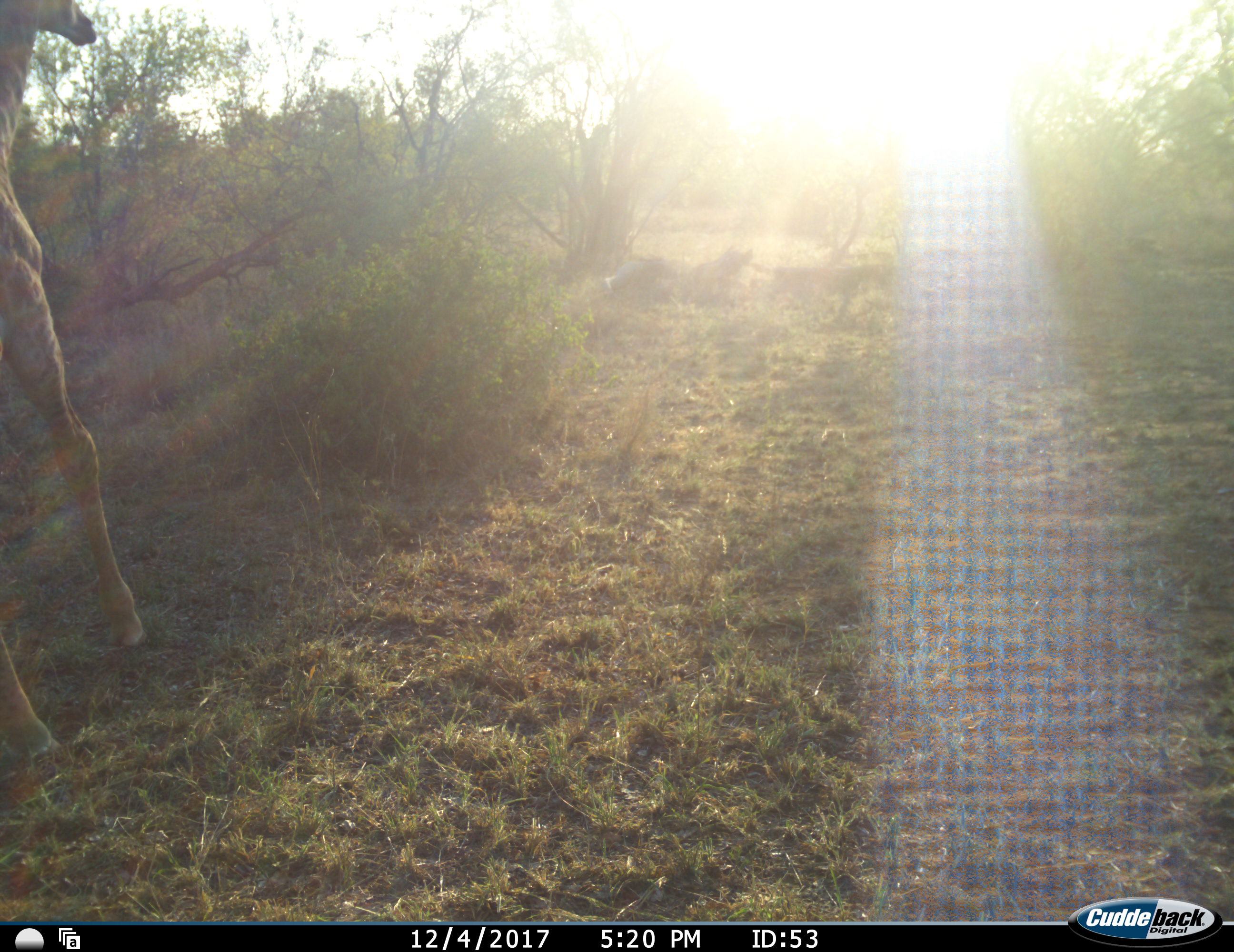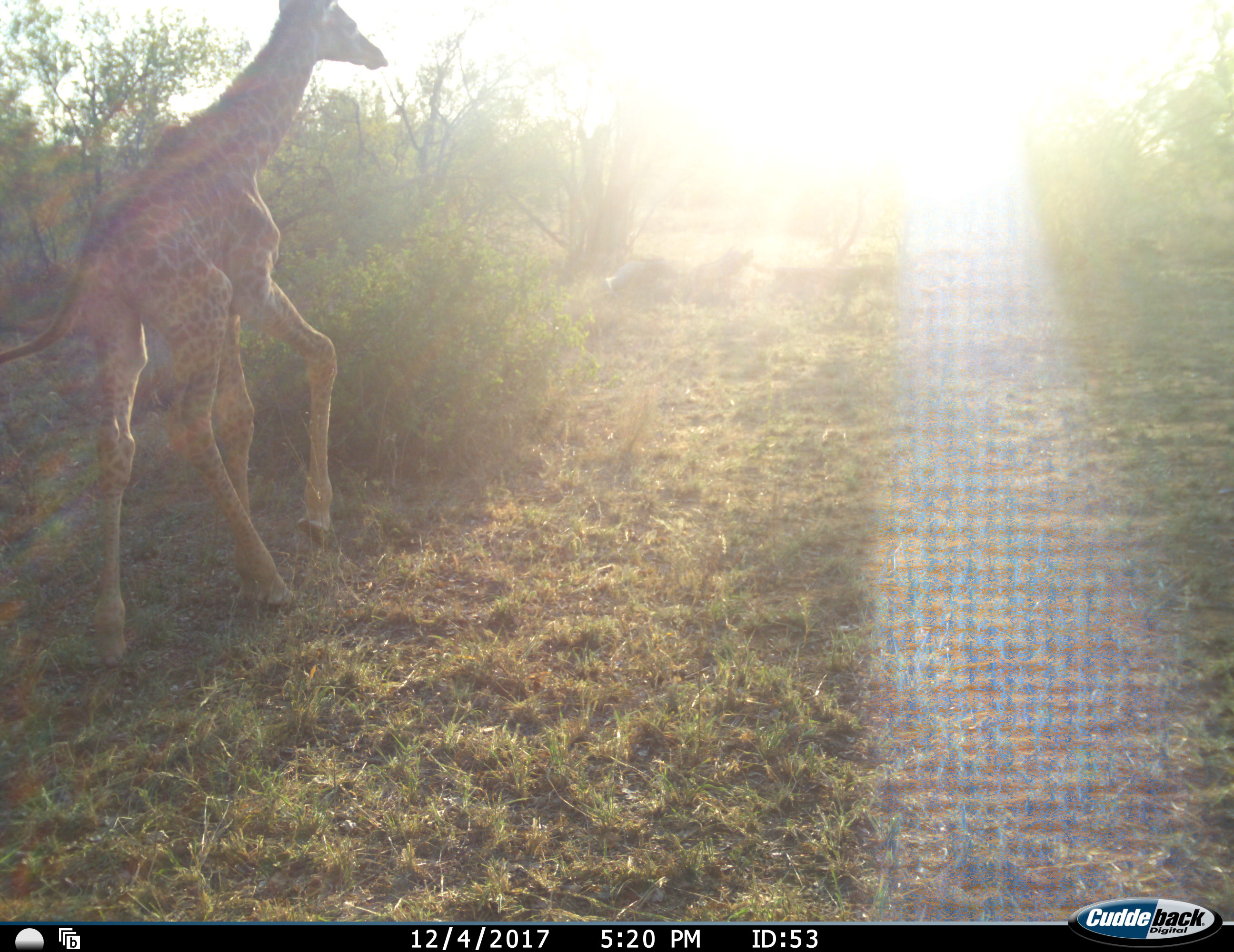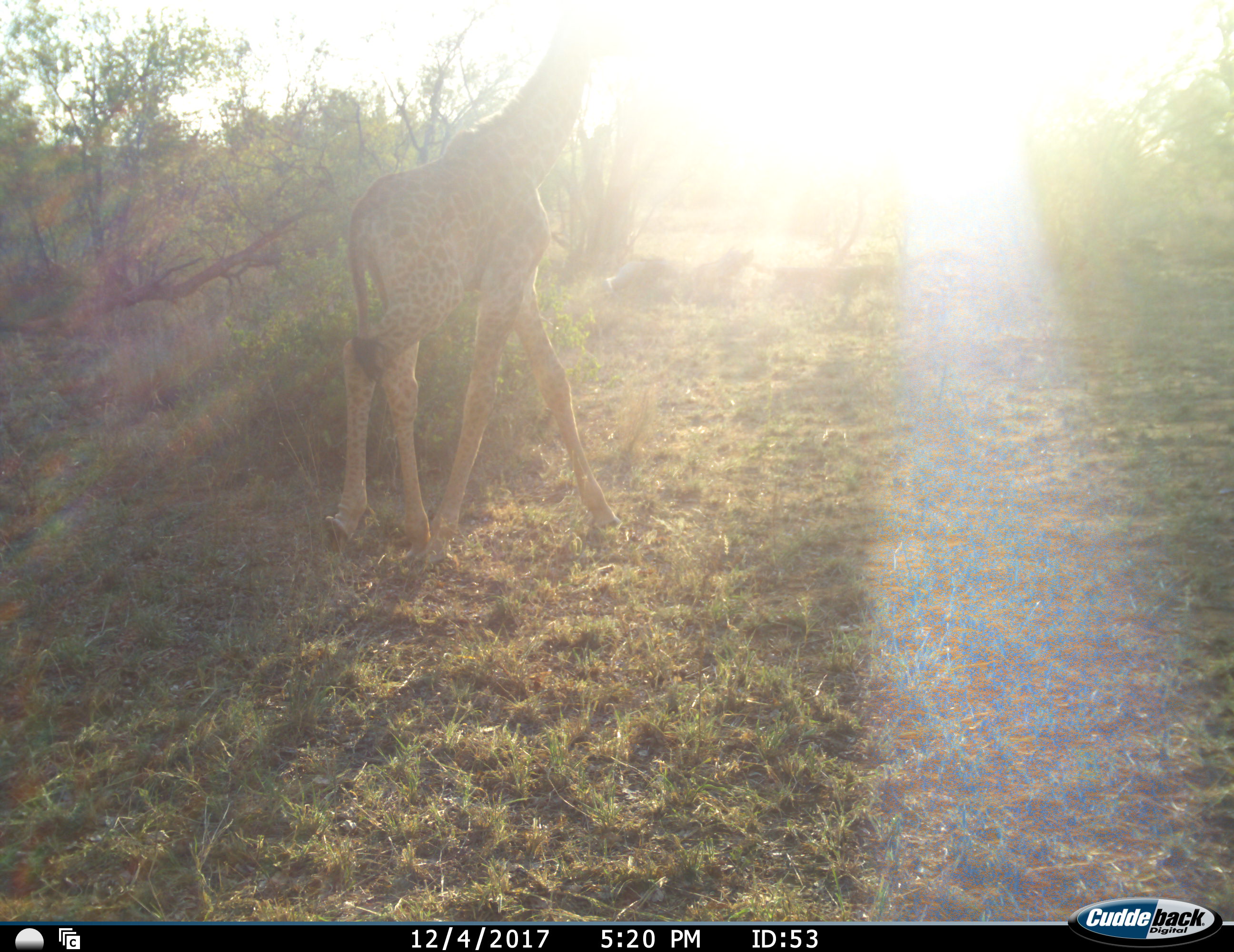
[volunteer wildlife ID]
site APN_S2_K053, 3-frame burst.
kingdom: Animalia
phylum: Chordata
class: Mammalia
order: Artiodactyla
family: Giraffidae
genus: Giraffa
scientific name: Giraffa camelopardalis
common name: giraffe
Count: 1.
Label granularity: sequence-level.